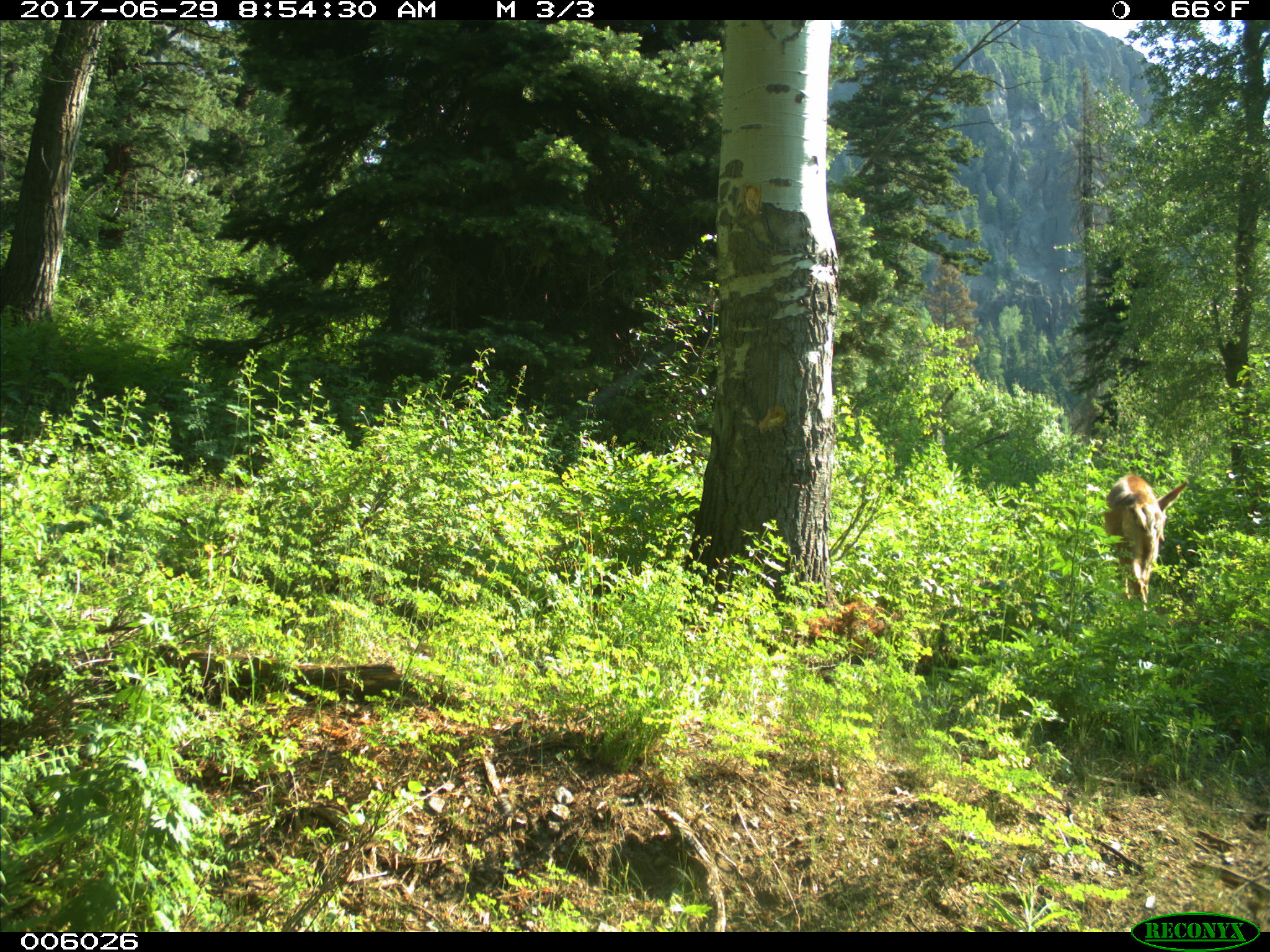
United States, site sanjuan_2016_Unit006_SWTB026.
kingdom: Animalia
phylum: Chordata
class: Mammalia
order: Artiodactyla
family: Cervidae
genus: Odocoileus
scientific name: Odocoileus hemionus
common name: mule deer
Odocoileus hemionus (mule deer).